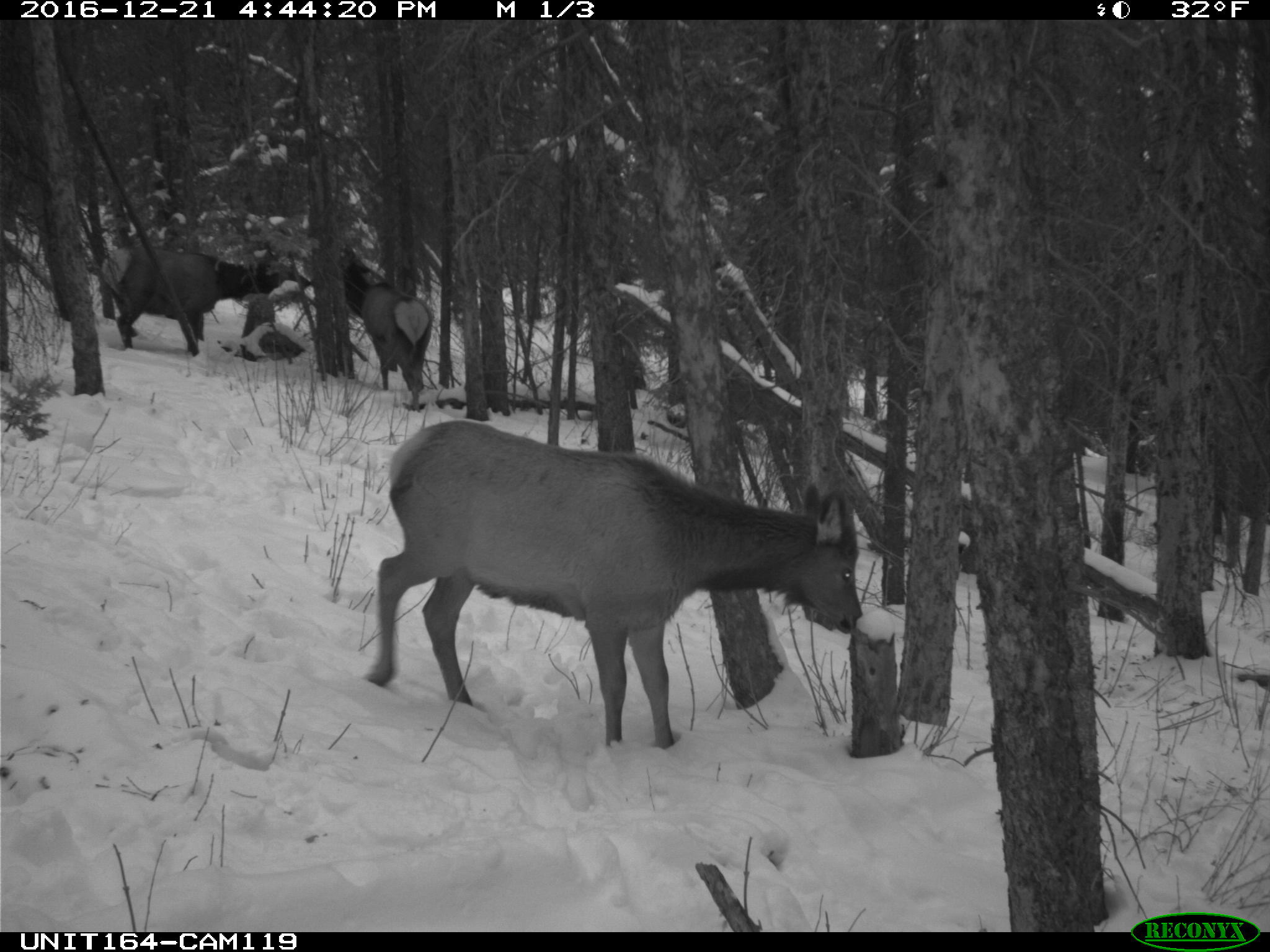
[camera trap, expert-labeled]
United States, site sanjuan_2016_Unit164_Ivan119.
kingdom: Animalia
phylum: Chordata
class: Mammalia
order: Artiodactyla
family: Cervidae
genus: Cervus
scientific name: Cervus elaphus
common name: red deer